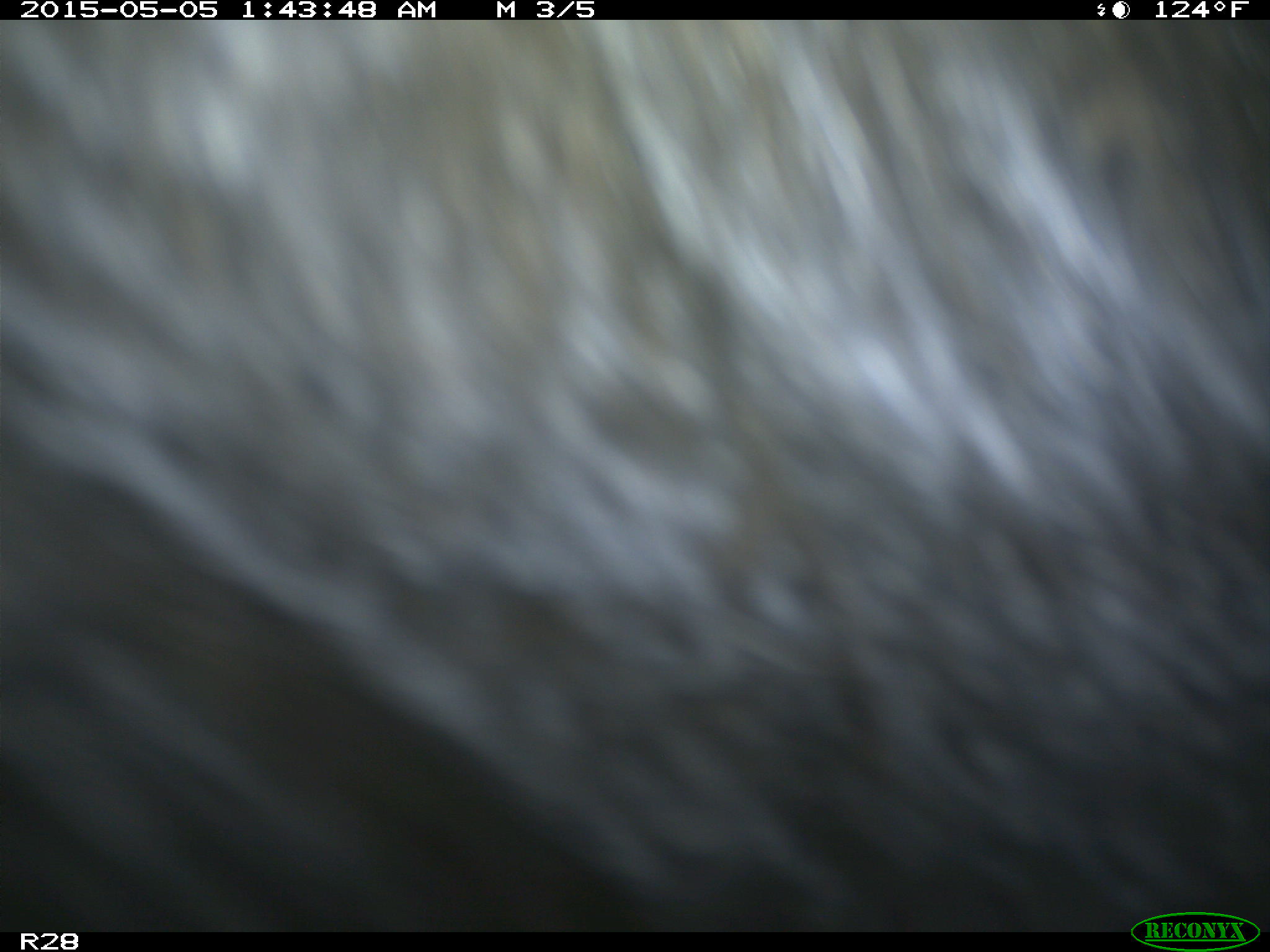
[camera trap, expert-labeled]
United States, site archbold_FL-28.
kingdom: Animalia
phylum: Chordata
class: Mammalia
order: Artiodactyla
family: Bovidae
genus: Bos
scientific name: Bos taurus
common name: domestic cow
Bos taurus (domestic cow).